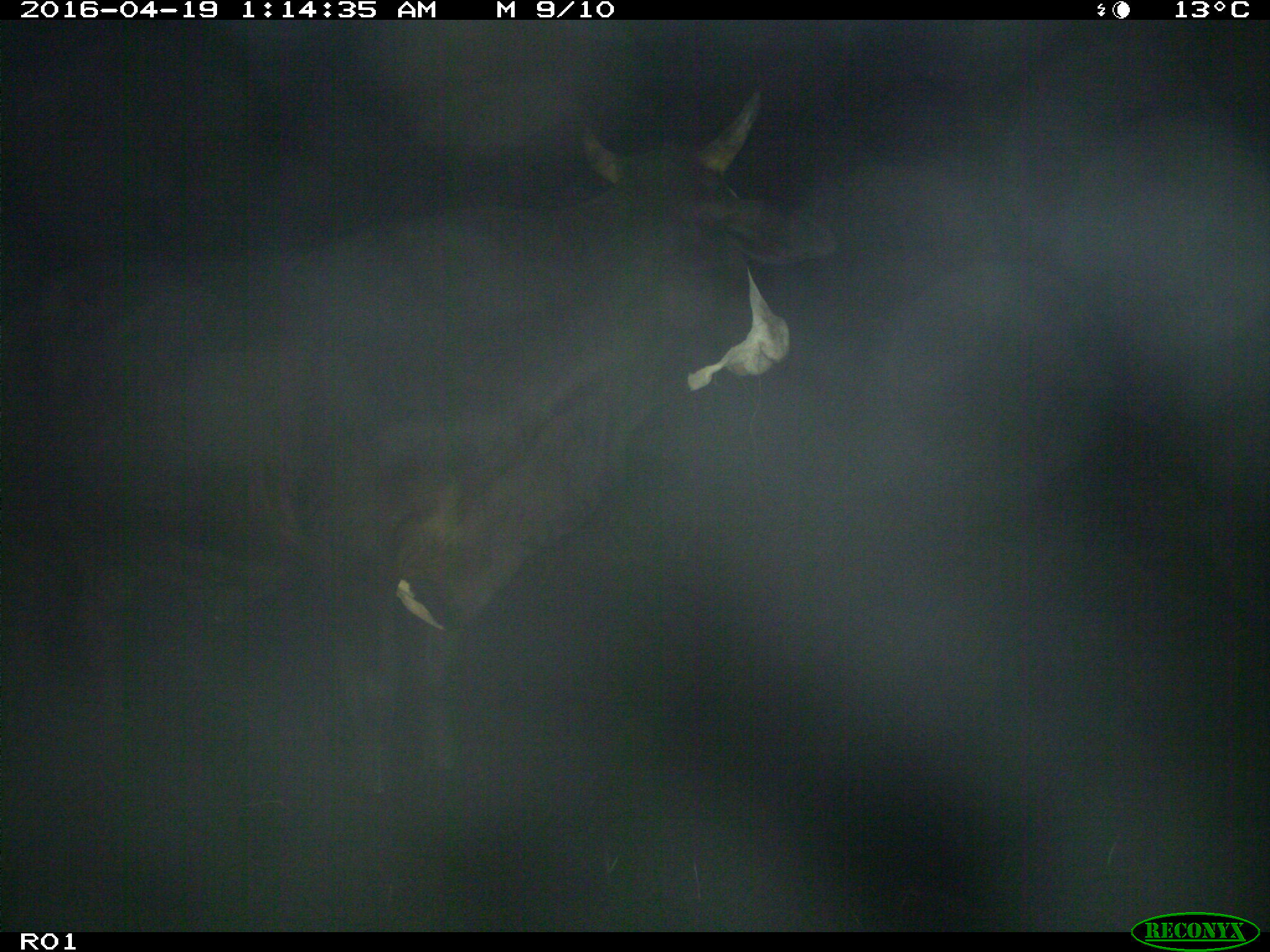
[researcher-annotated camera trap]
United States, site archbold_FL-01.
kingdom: Animalia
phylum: Chordata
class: Mammalia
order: Artiodactyla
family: Bovidae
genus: Bos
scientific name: Bos taurus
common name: domestic cow